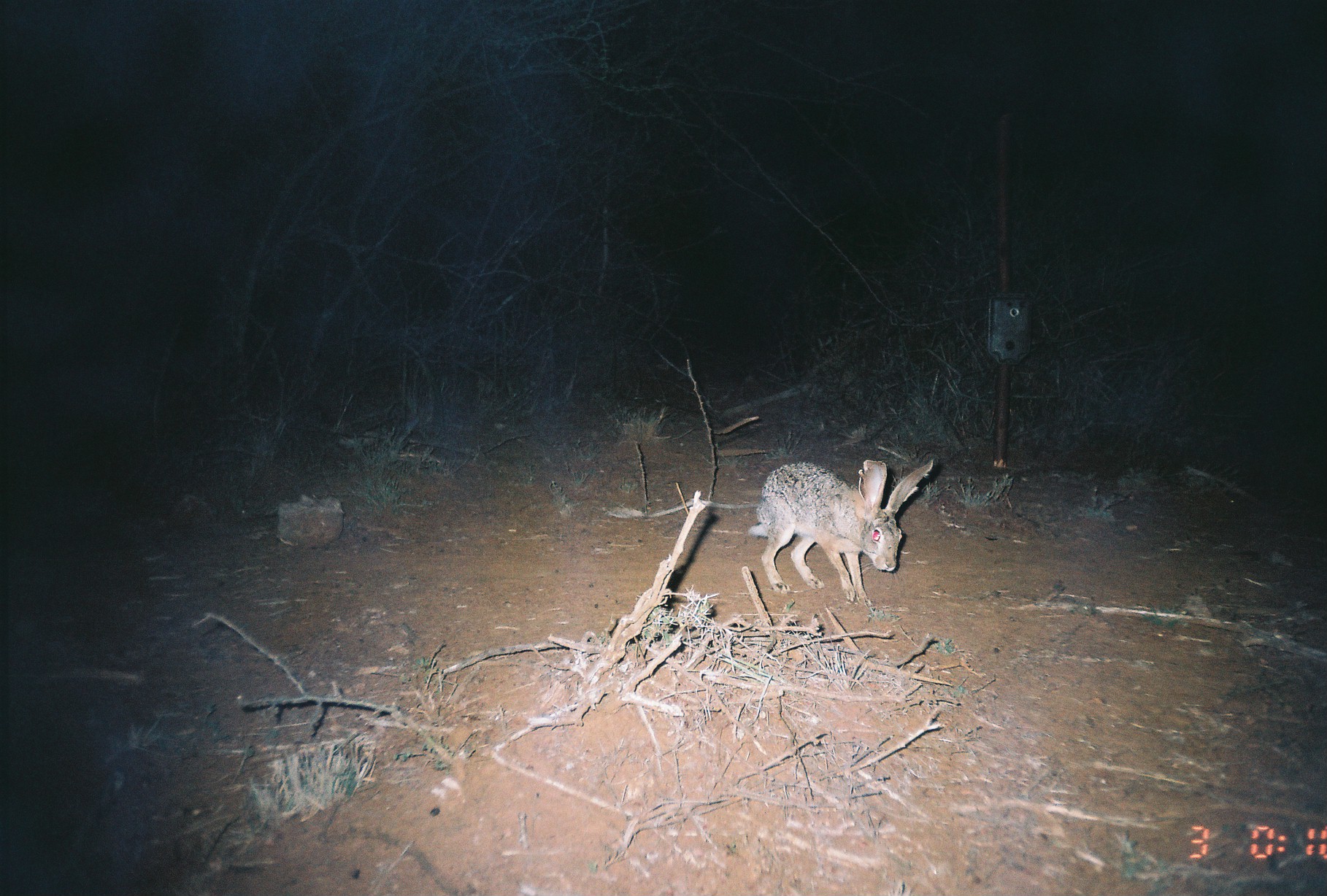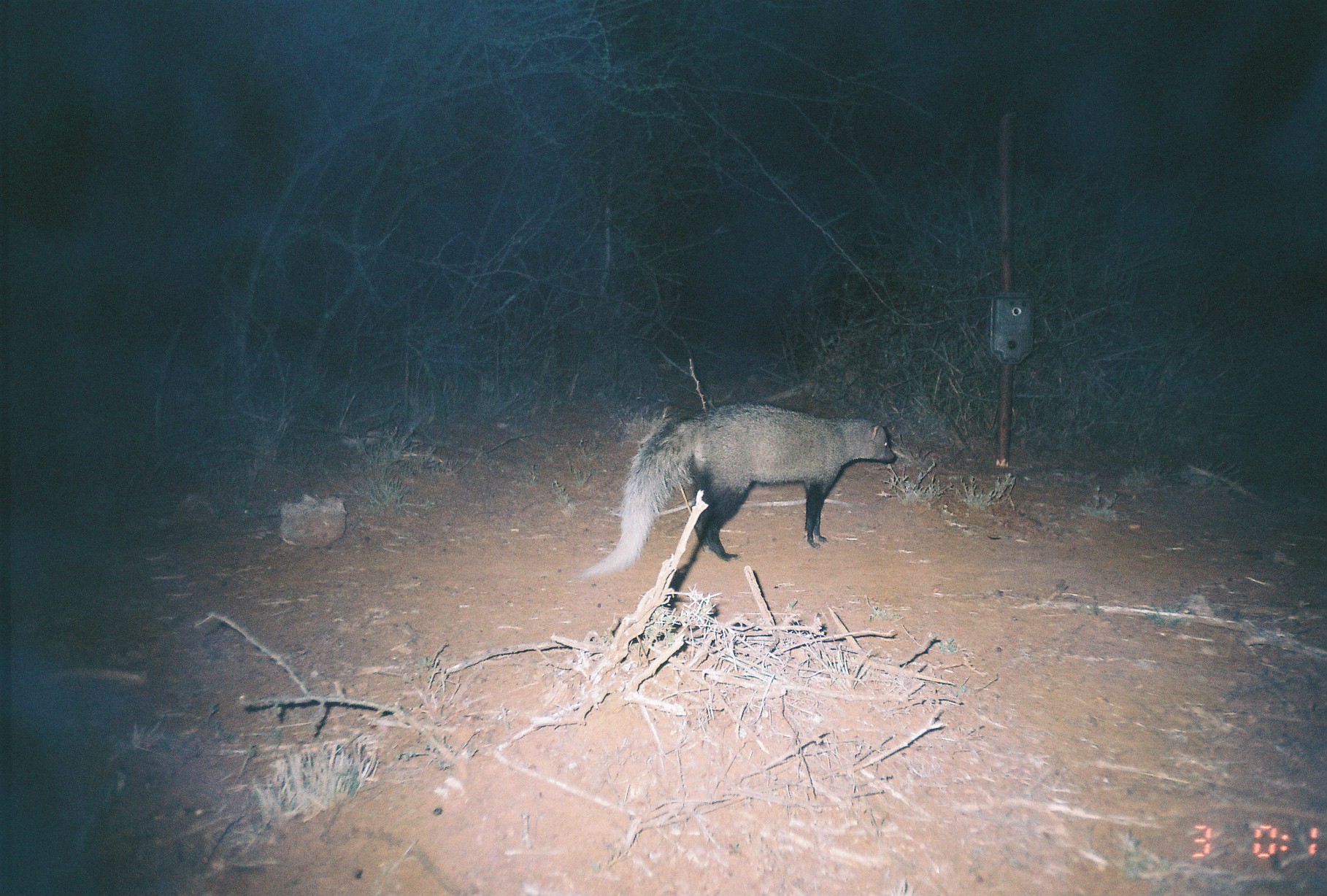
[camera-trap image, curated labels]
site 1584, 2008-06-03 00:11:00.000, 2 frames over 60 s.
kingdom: Animalia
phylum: Chordata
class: Mammalia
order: Lagomorpha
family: Leporidae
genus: Lepus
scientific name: Lepus saxatilis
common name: scrub hare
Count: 1.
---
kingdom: Animalia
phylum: Chordata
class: Mammalia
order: Carnivora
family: Herpestidae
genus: Ichneumia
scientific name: Ichneumia albicauda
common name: white-tailed mongoose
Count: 1.